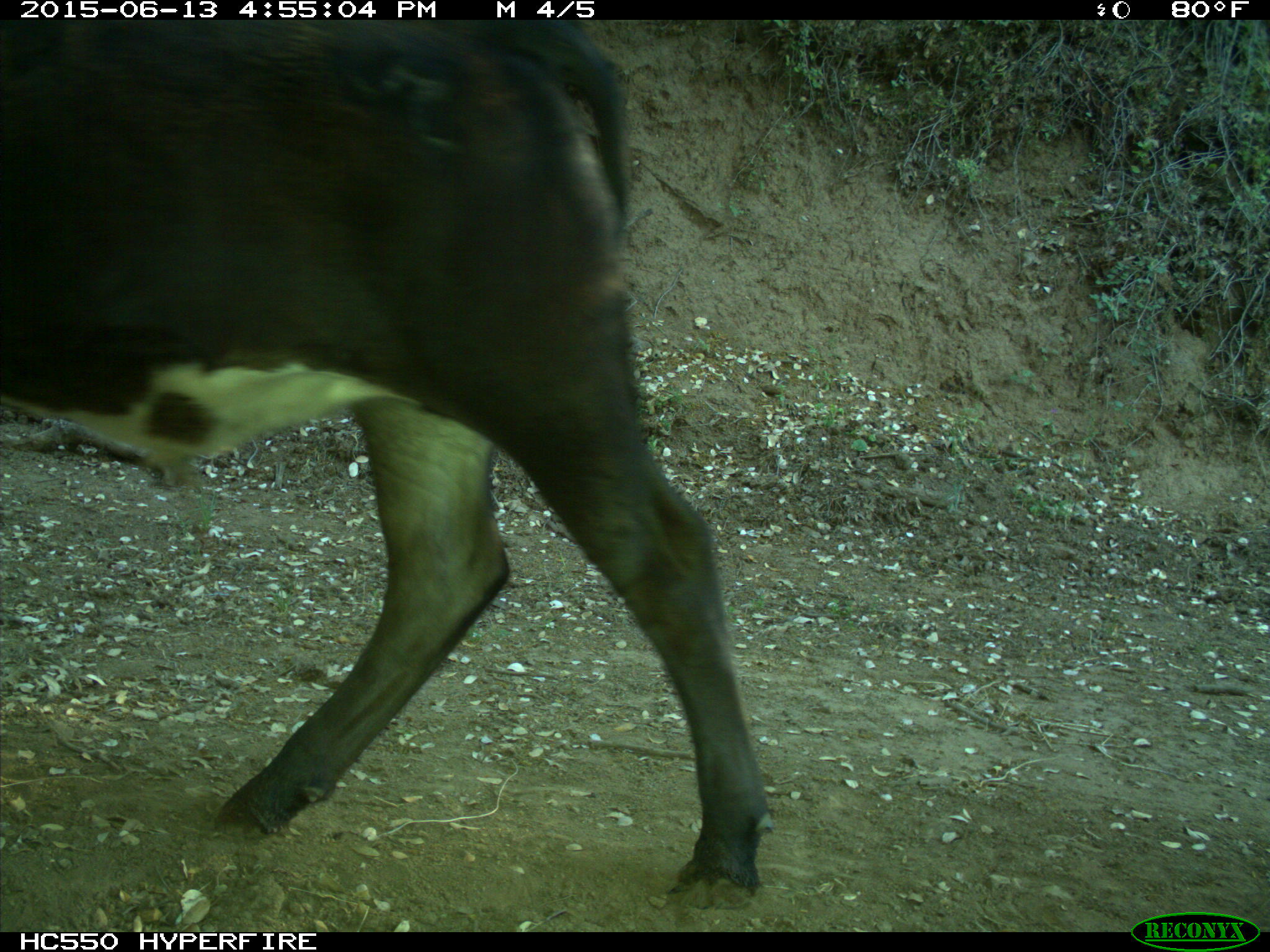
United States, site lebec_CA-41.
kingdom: Animalia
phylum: Chordata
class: Mammalia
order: Artiodactyla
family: Bovidae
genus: Bos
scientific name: Bos taurus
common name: domestic cow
Bos taurus (domestic cow).